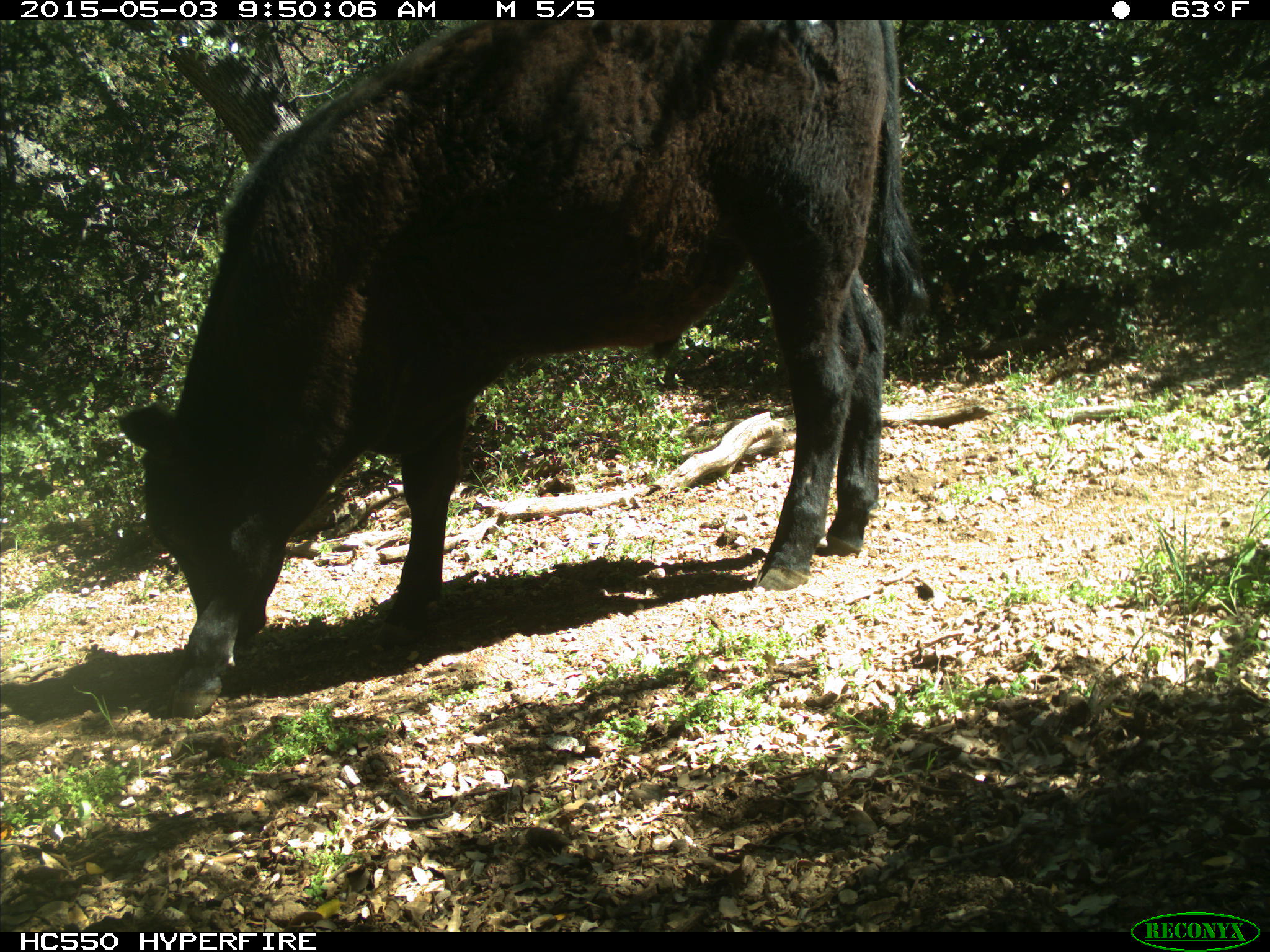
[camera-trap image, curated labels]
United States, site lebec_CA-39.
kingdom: Animalia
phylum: Chordata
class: Mammalia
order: Artiodactyla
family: Bovidae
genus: Bos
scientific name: Bos taurus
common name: domestic cow